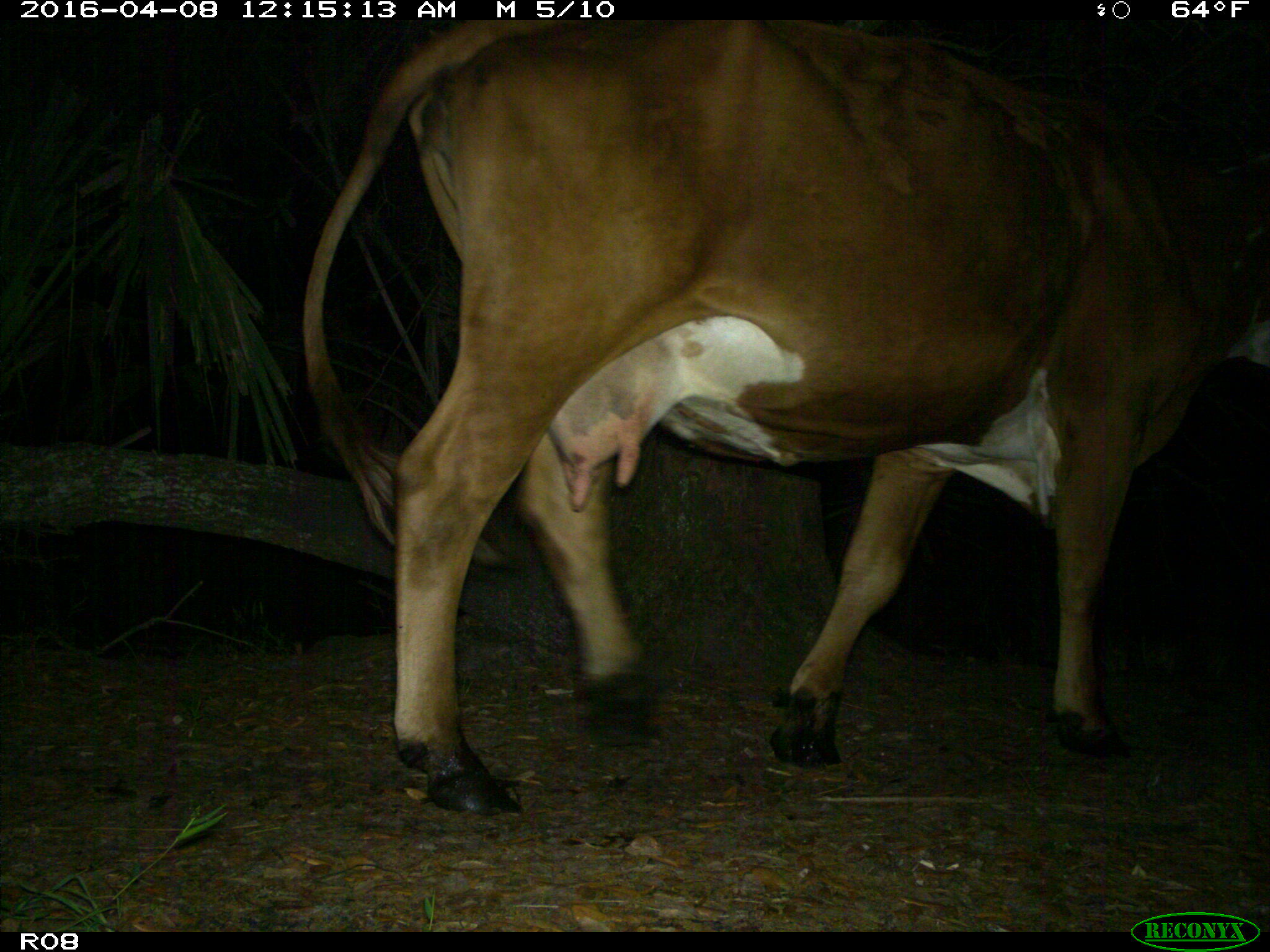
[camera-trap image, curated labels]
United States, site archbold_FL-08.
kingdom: Animalia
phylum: Chordata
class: Mammalia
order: Artiodactyla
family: Bovidae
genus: Bos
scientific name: Bos taurus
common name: domestic cow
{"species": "Bos taurus (domestic cow)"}